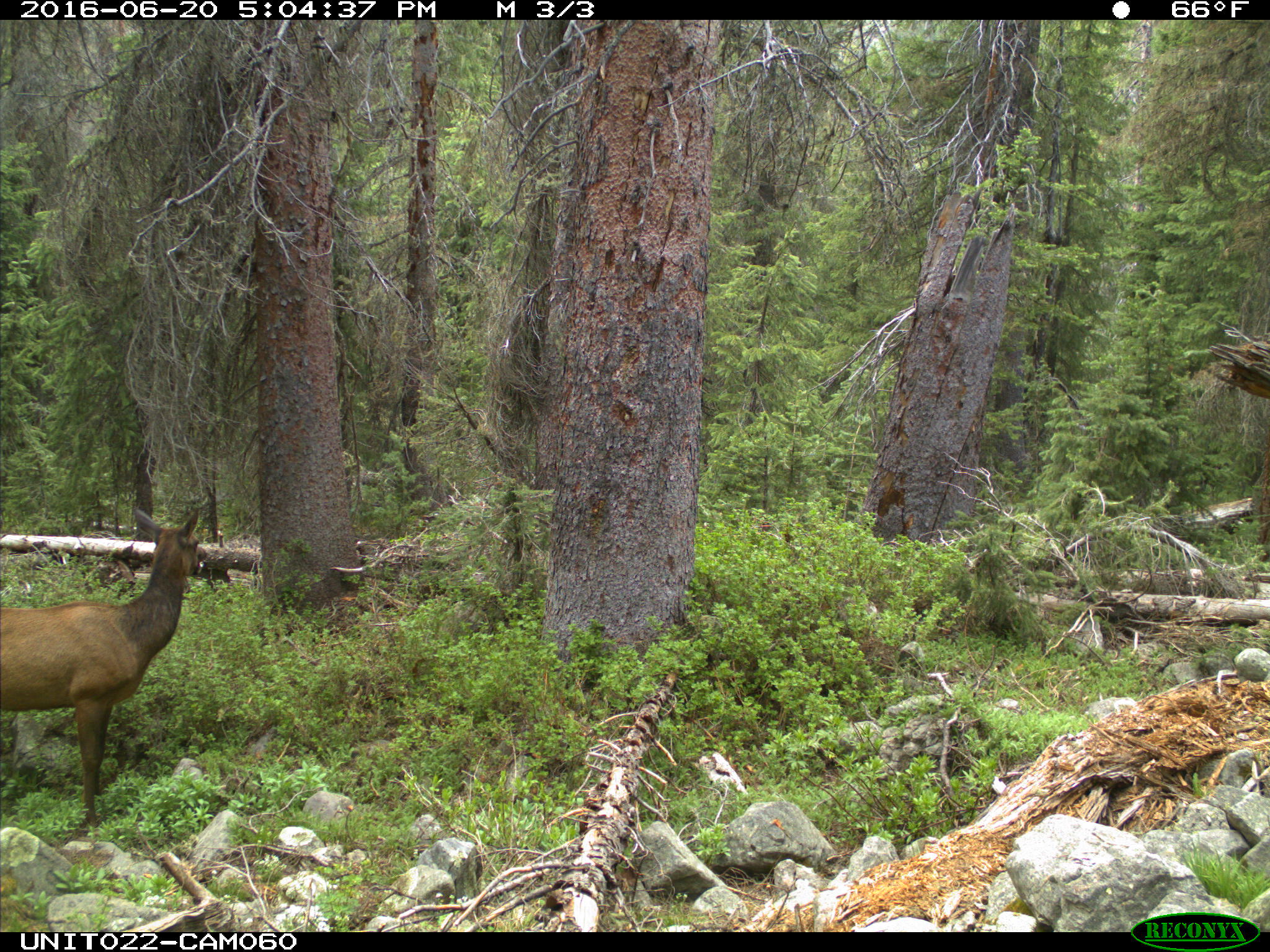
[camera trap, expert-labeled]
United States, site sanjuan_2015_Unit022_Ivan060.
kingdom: Animalia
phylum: Chordata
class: Mammalia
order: Artiodactyla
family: Cervidae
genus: Cervus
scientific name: Cervus elaphus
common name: red deer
Cervus elaphus (red deer).